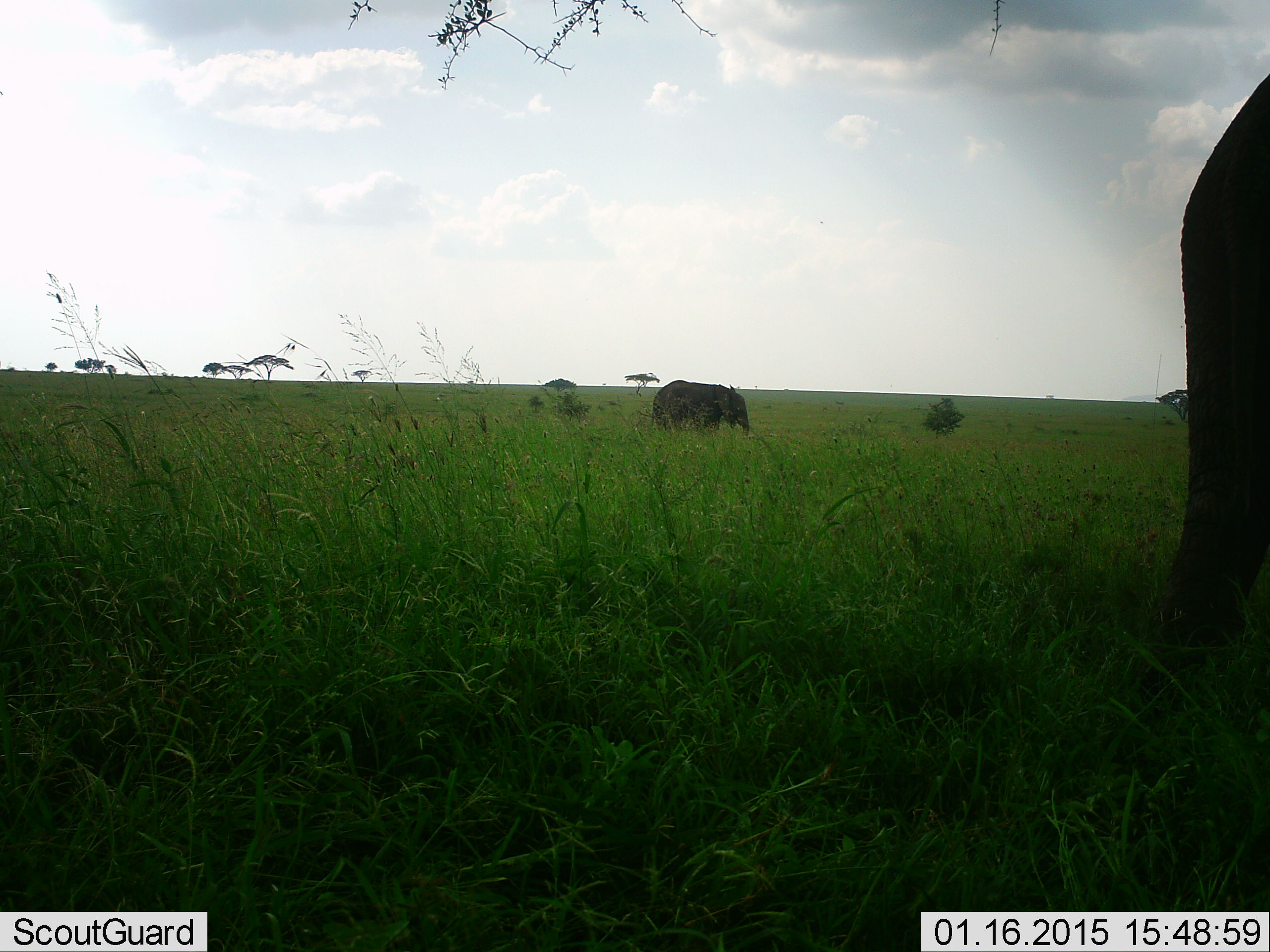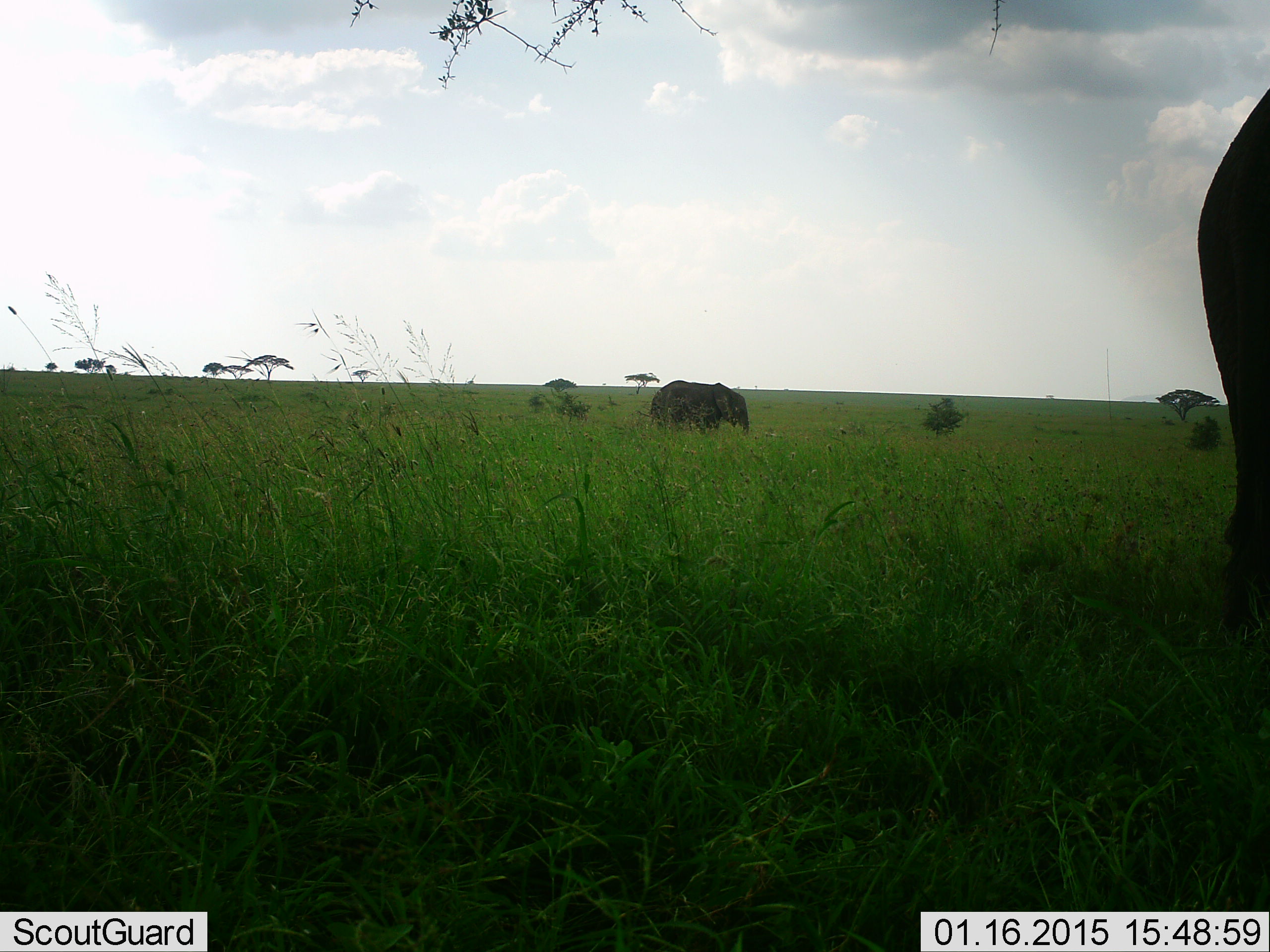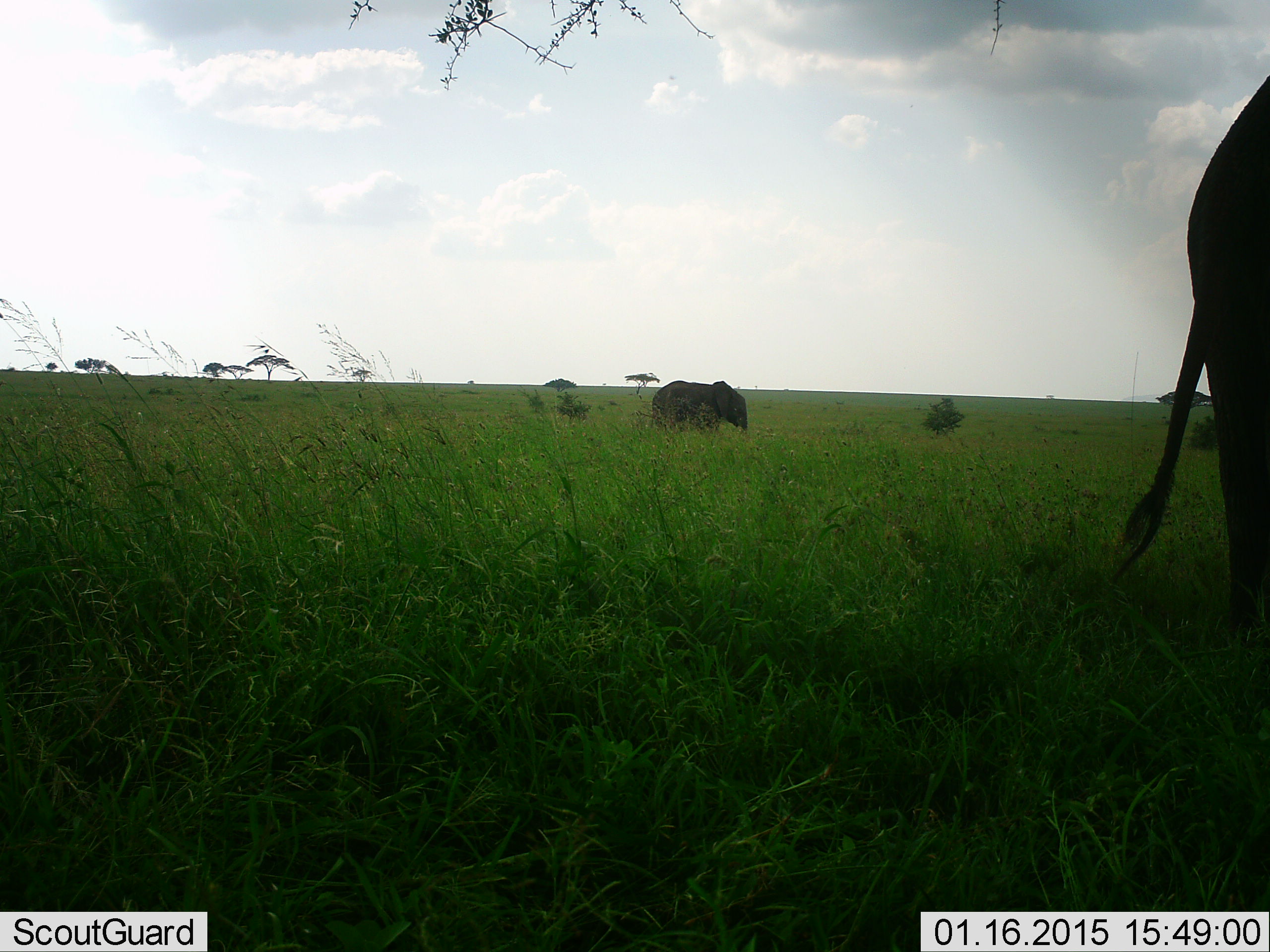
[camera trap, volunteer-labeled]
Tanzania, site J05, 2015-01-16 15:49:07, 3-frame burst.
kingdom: Animalia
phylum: Chordata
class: Mammalia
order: Proboscidea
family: Elephantidae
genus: Loxodonta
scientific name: Loxodonta africana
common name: african bush elephant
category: elephant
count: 2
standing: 100%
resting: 0%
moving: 0%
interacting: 0%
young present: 10%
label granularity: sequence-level